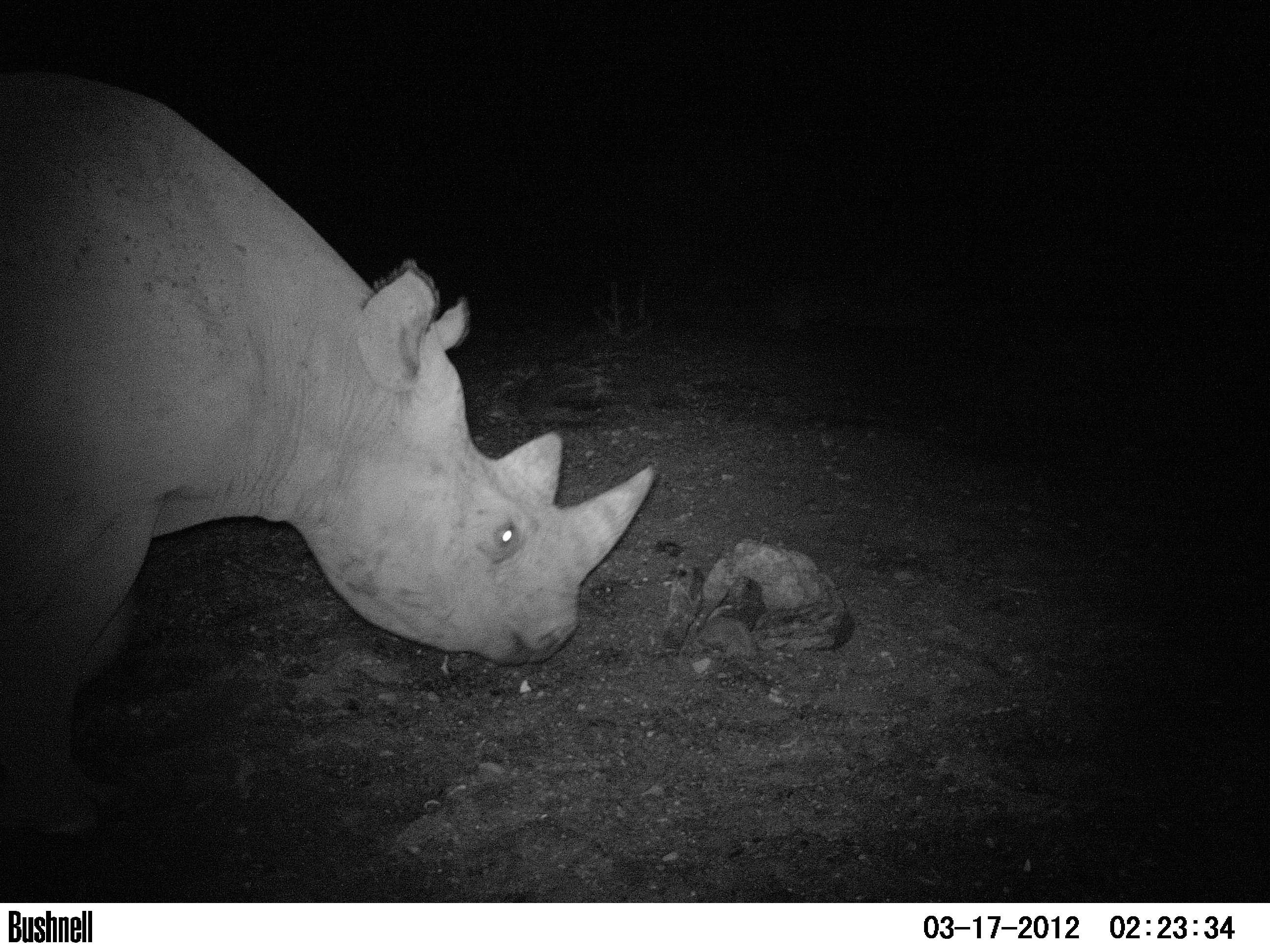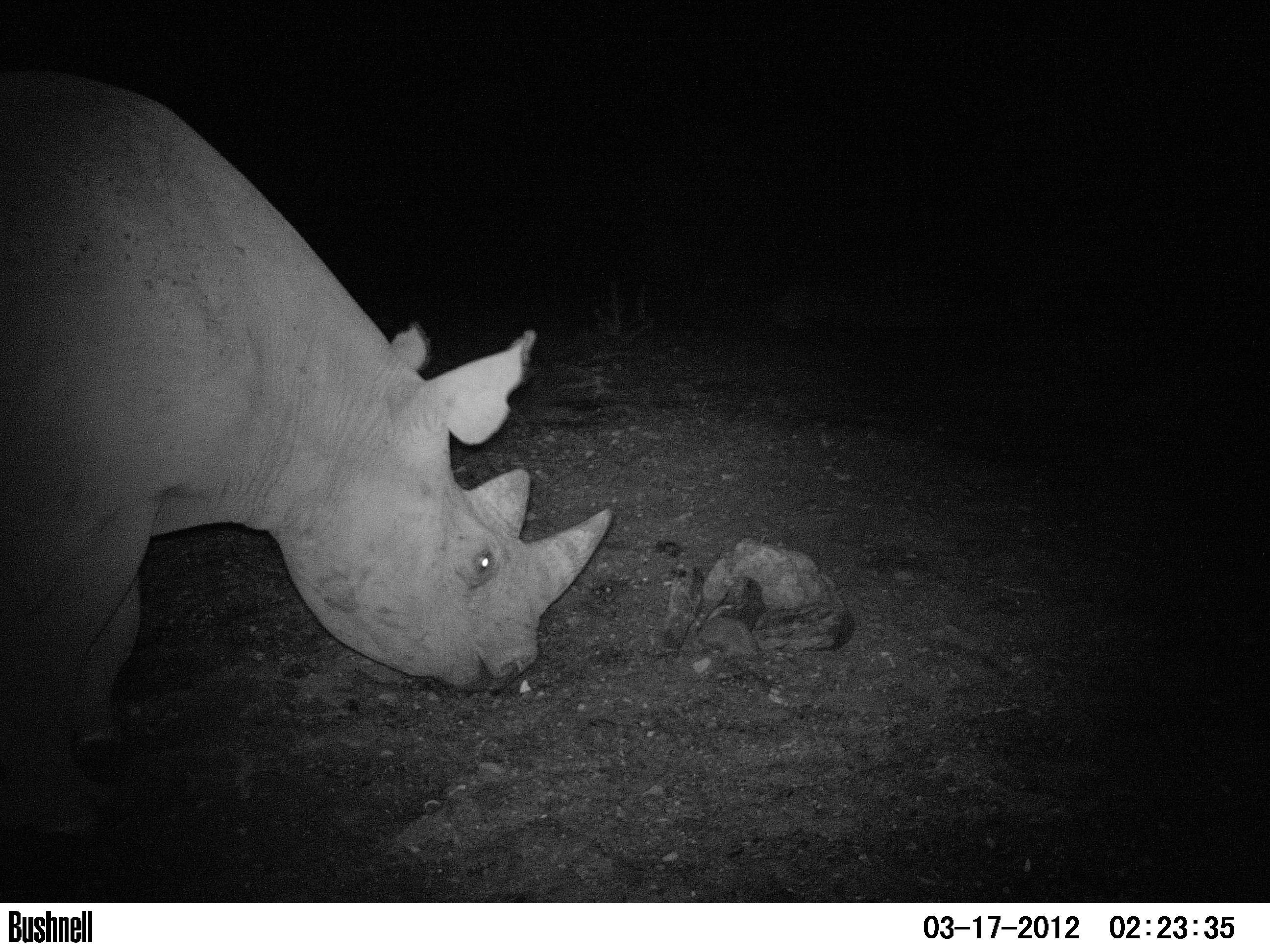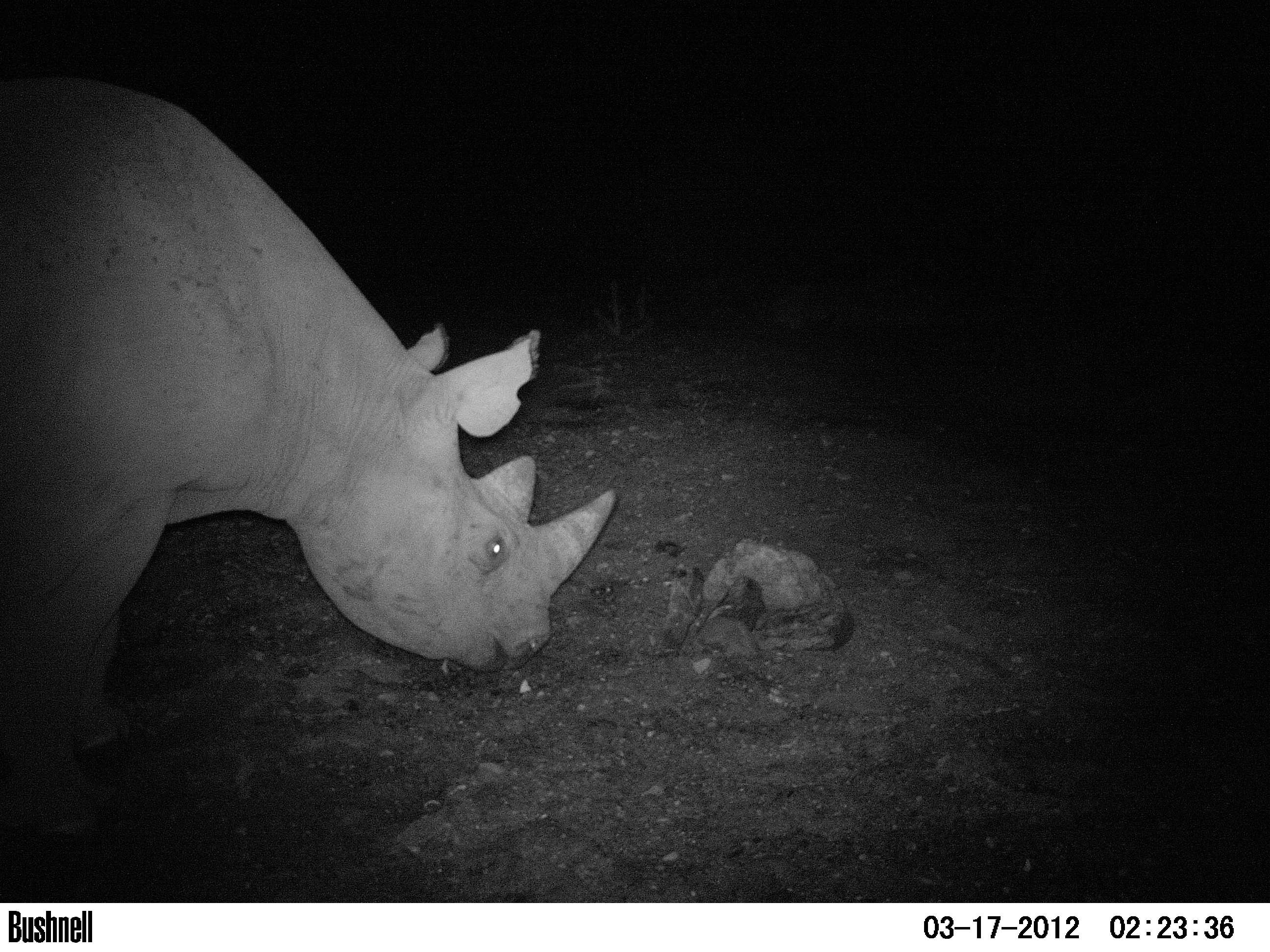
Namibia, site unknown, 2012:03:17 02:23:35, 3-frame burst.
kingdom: Animalia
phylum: Chordata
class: Mammalia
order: Perissodactyla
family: Rhinocerotidae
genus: Diceros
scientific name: Diceros bicornis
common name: black rhinoceros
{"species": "Diceros bicornis (black rhinoceros)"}